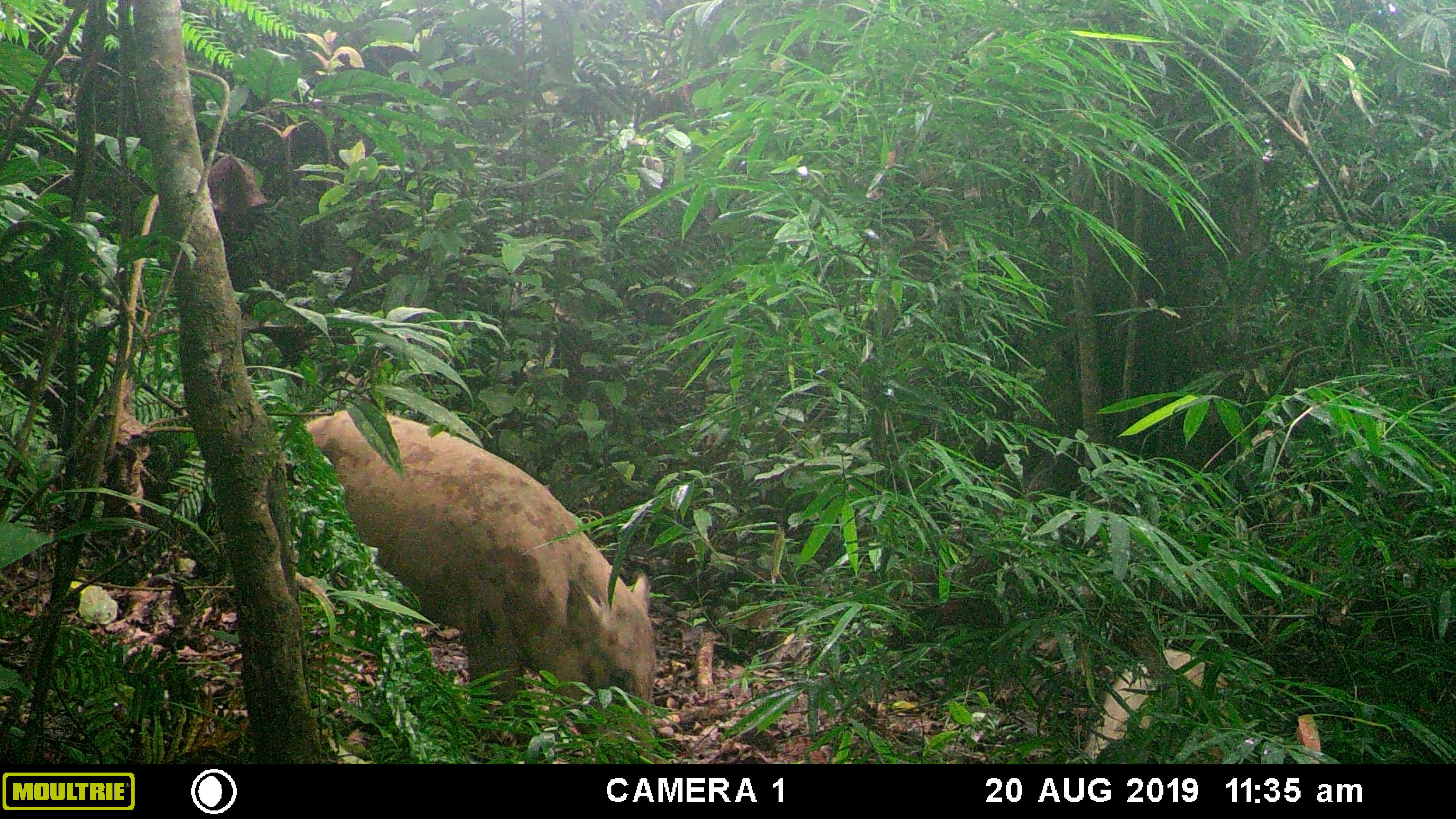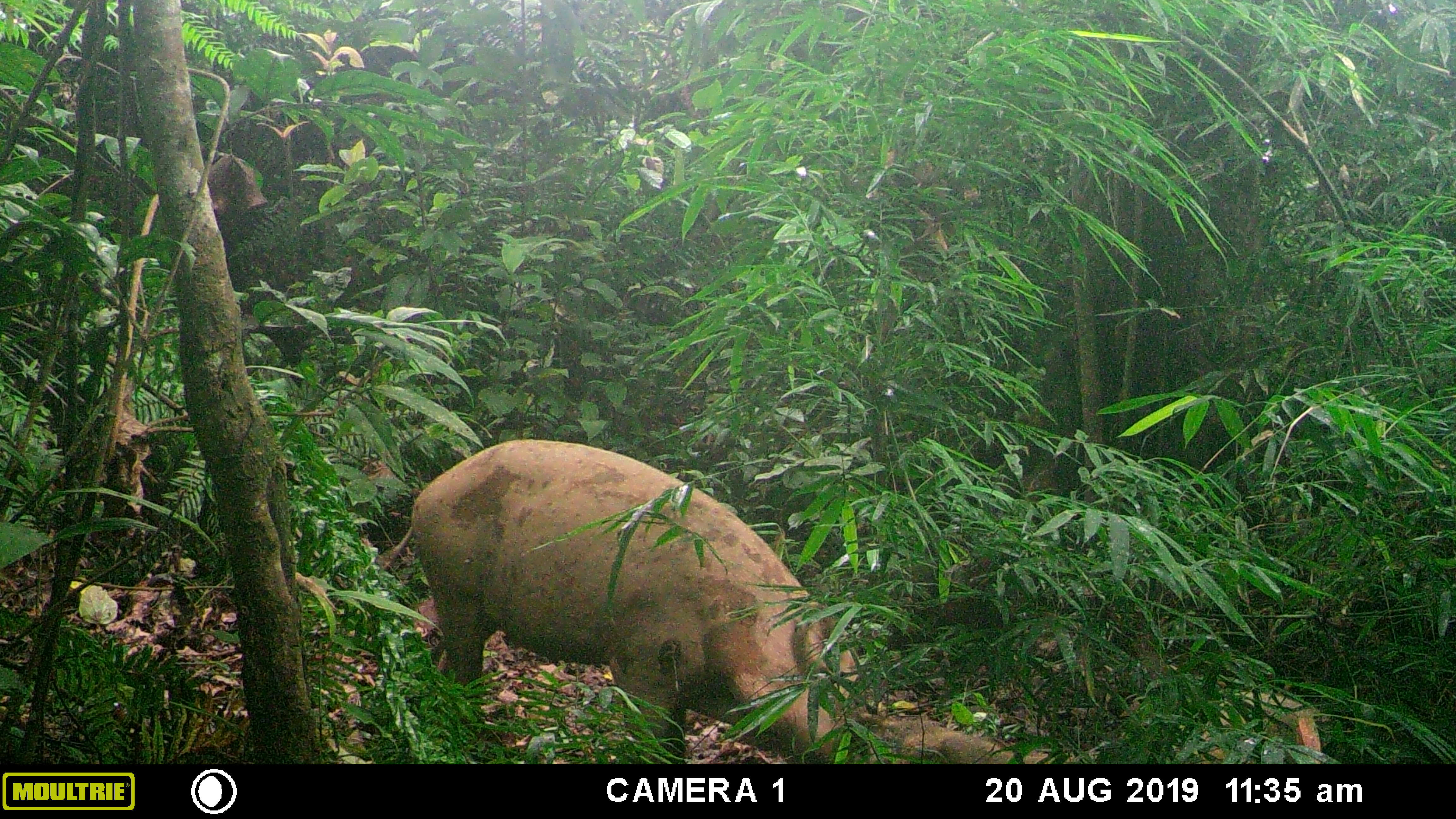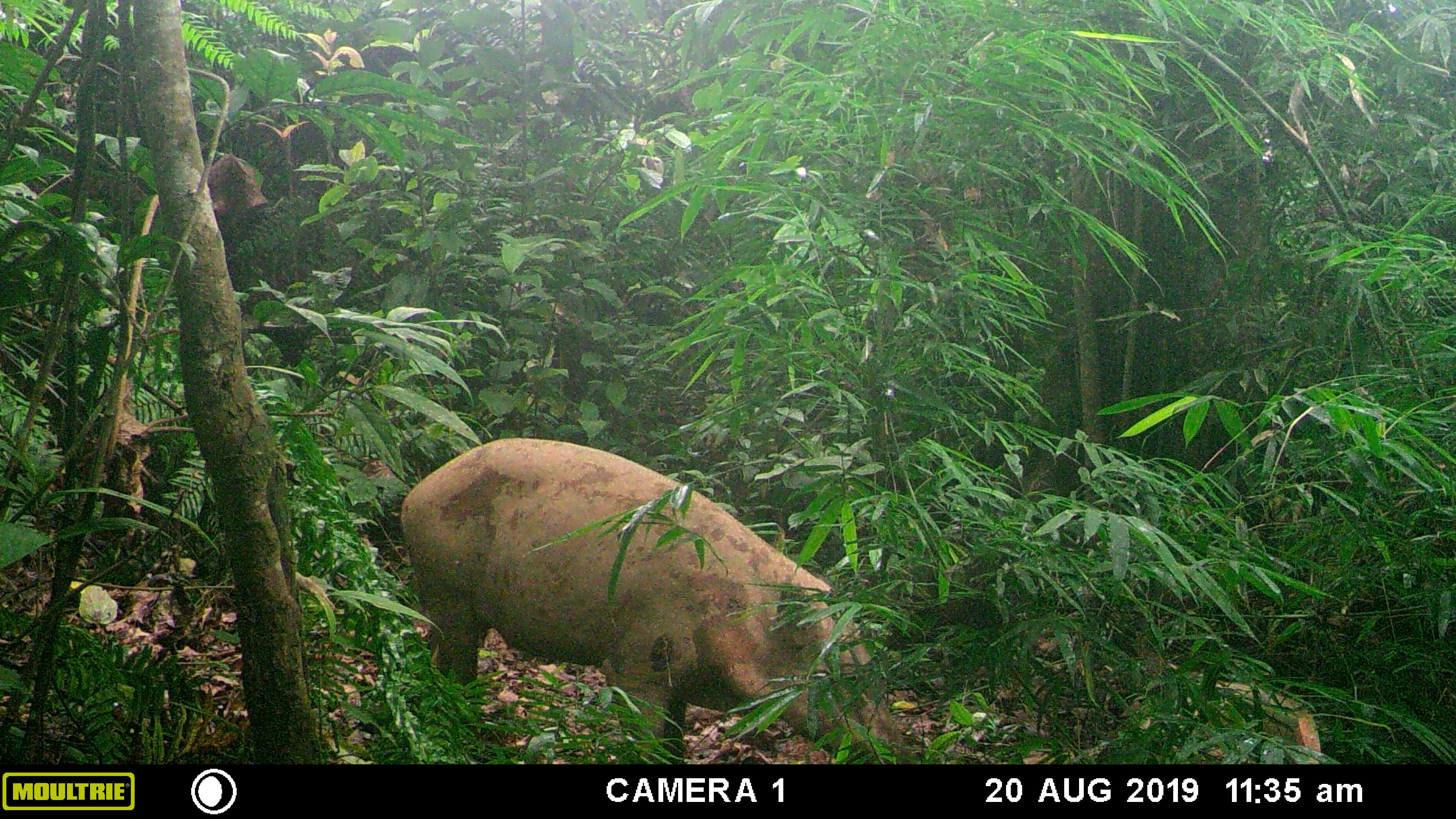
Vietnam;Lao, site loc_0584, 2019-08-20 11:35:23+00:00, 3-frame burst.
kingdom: Animalia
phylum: Chordata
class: Mammalia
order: Artiodactyla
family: Suidae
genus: Sus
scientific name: Sus scrofa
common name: eurasian wild pig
Eurasian wild pig (Sus scrofa). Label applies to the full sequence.